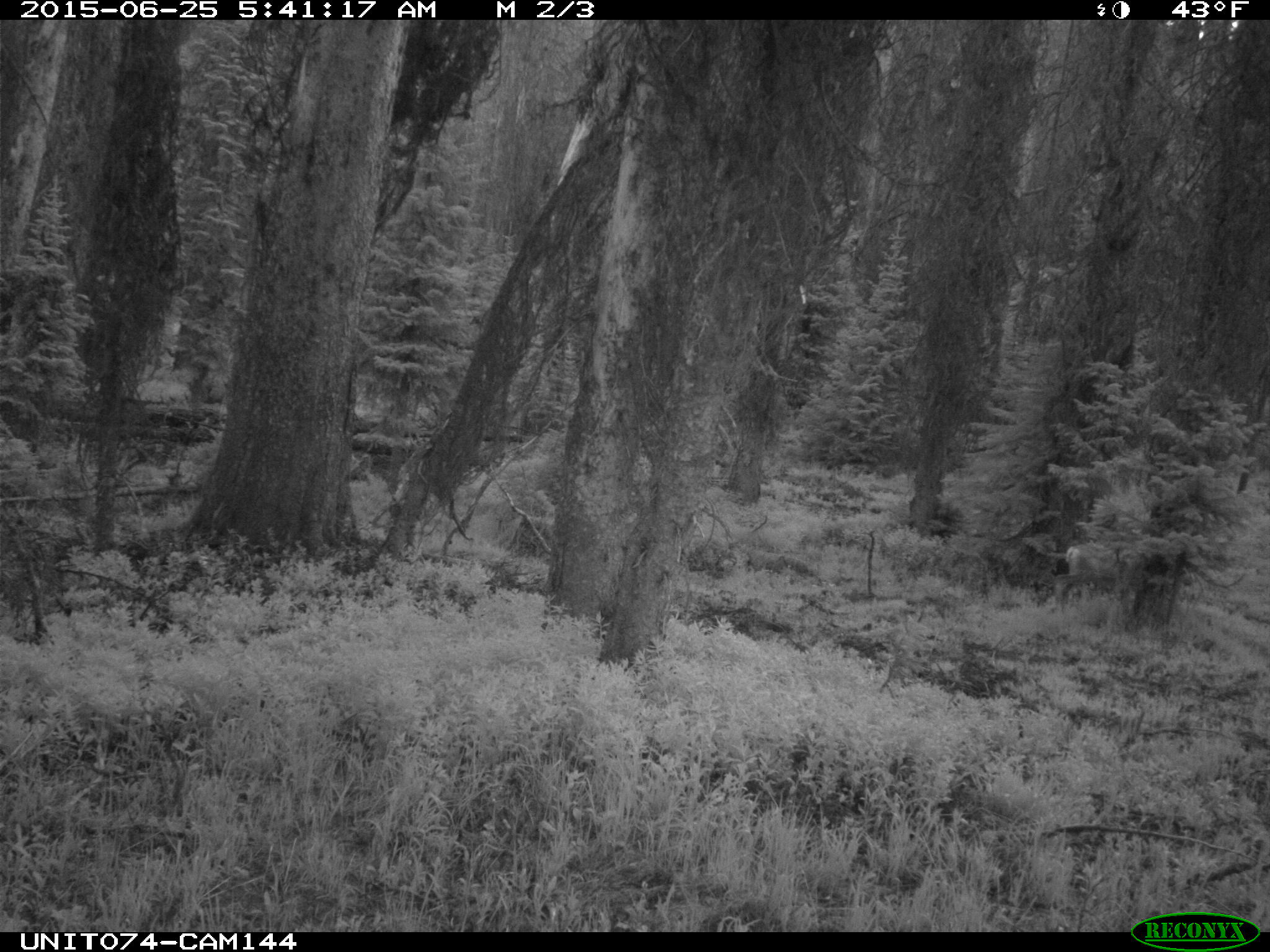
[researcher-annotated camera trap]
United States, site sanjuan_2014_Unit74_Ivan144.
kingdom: Animalia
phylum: Chordata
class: Mammalia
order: Artiodactyla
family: Cervidae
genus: Odocoileus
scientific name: Odocoileus hemionus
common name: mule deer